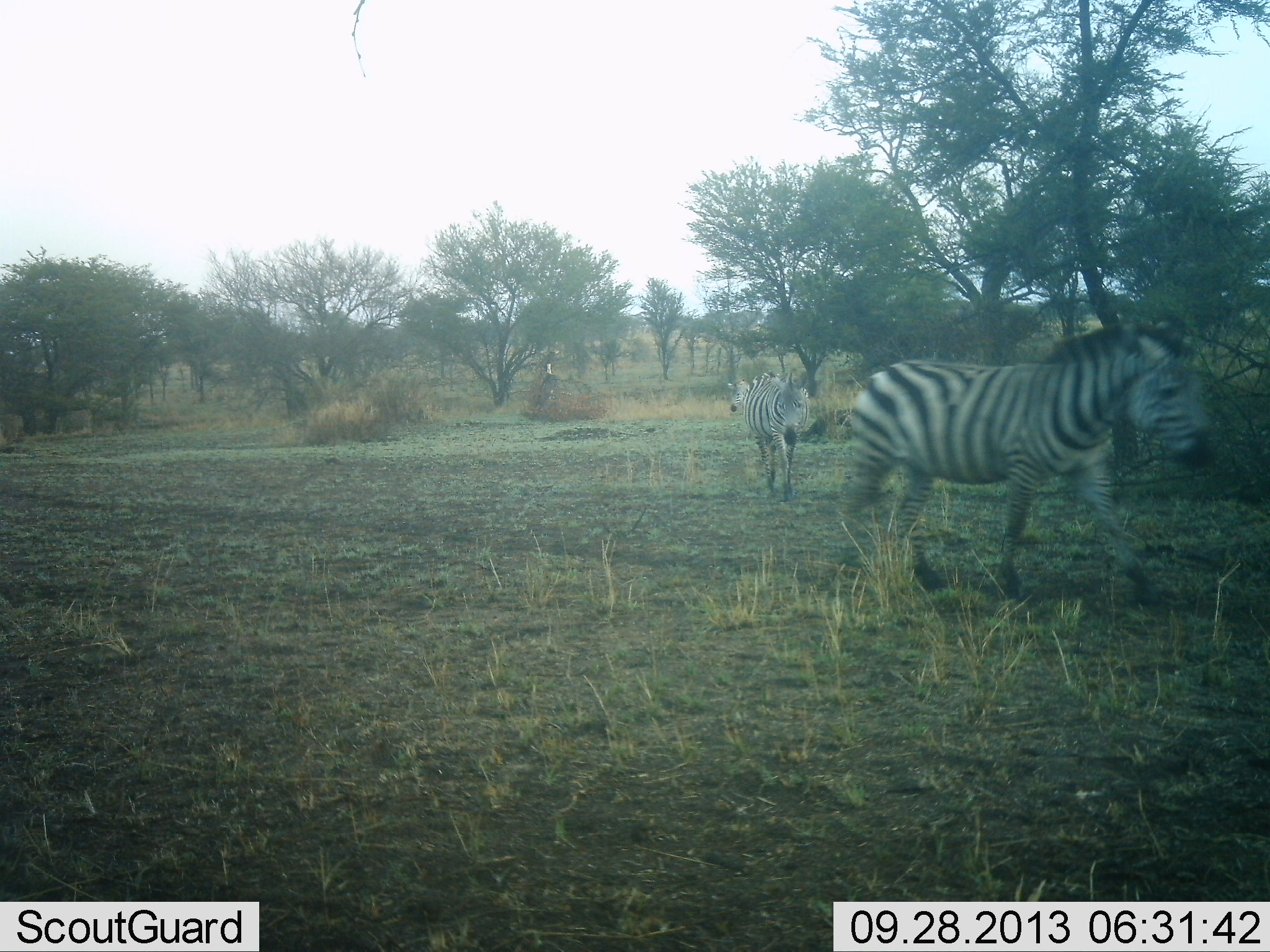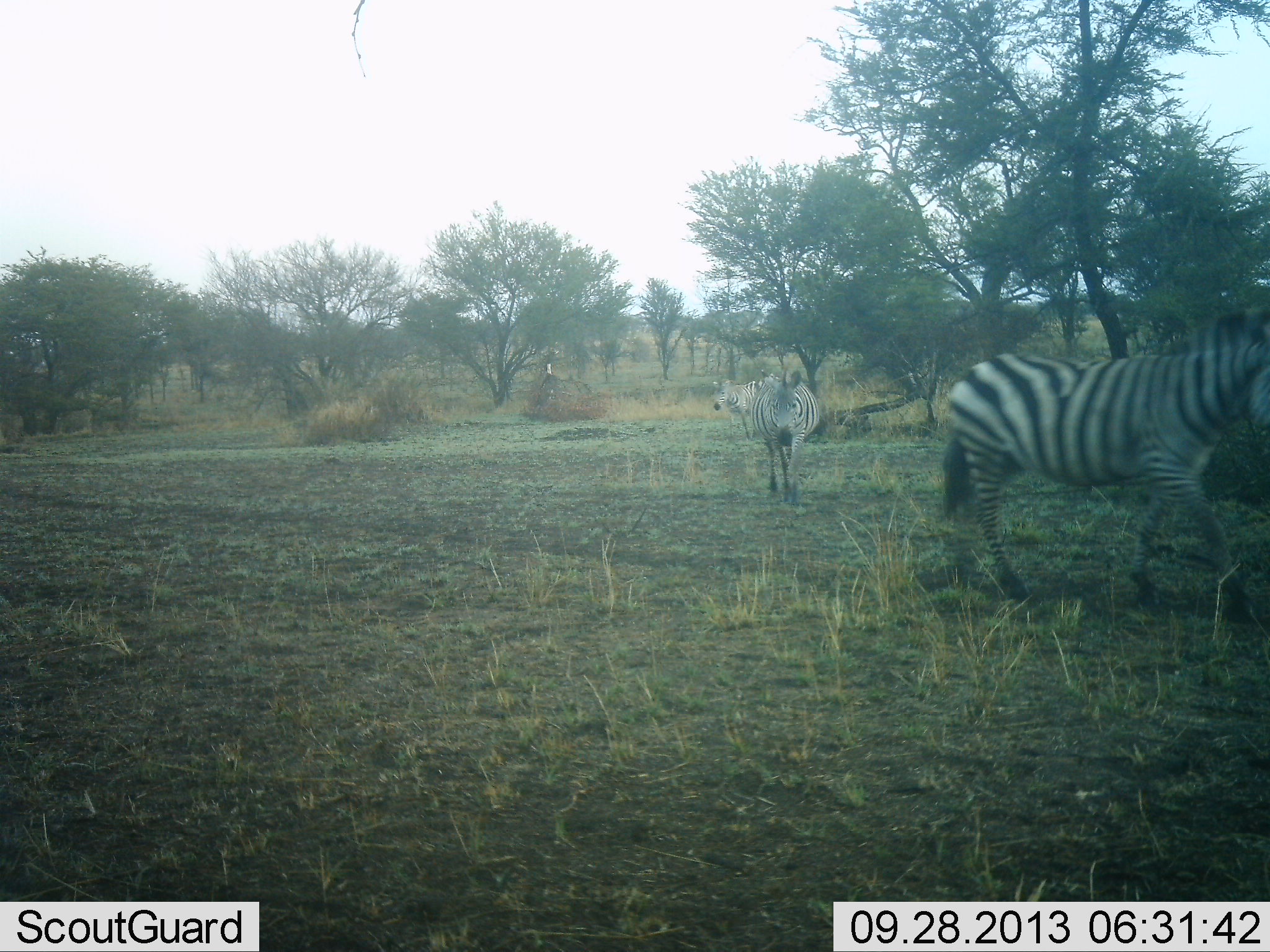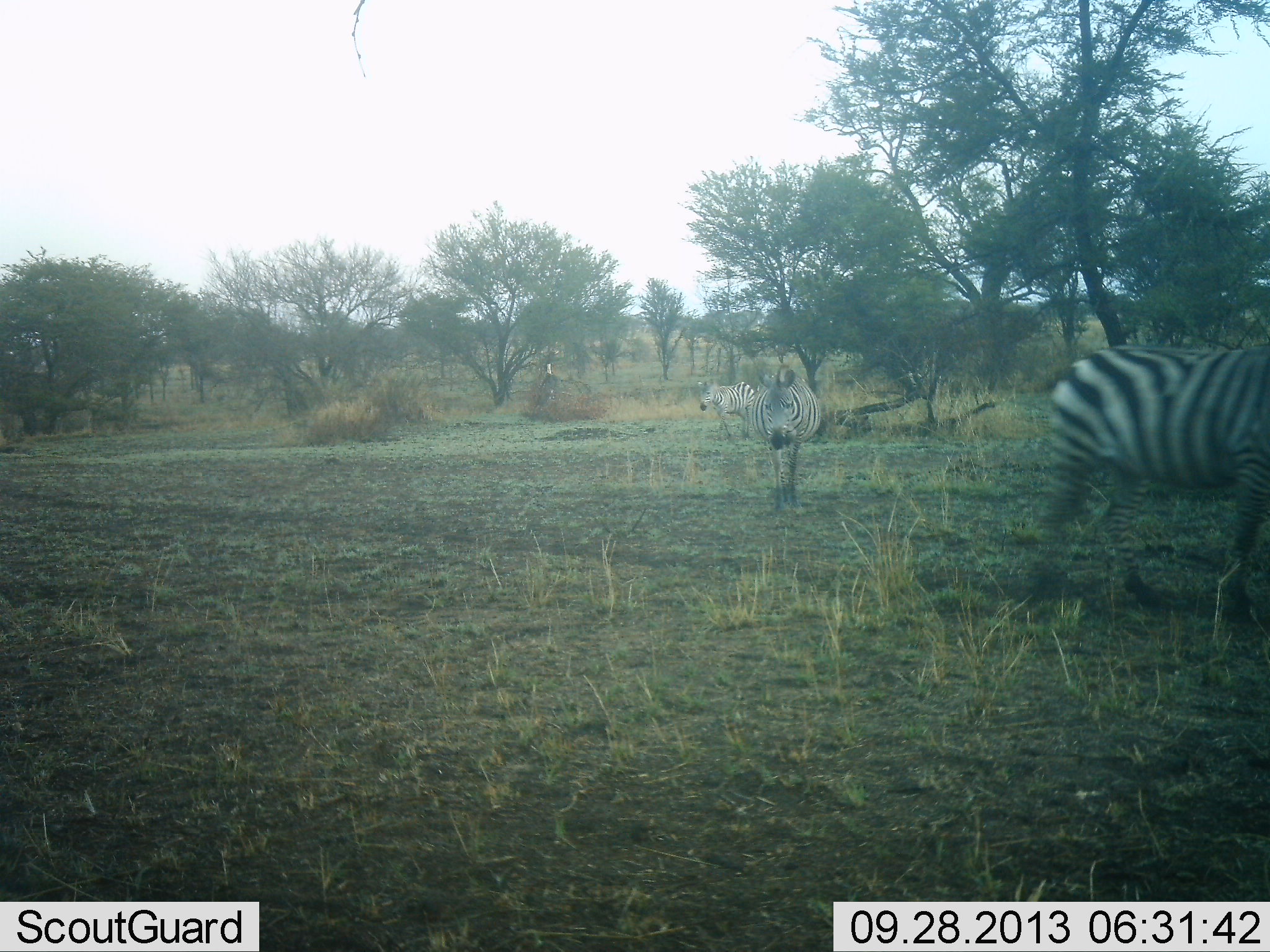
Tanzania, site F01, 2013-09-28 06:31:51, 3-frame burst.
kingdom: Animalia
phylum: Chordata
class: Mammalia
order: Perissodactyla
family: Equidae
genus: Equus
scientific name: Equus quagga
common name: plains zebra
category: zebra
Zebra (plains zebra) (Equus quagga), count 3. Behavior (volunteer vote fractions): standing 12%, resting 0%, moving 96%, interacting 0%. Young present (vote fraction): 0%. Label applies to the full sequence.